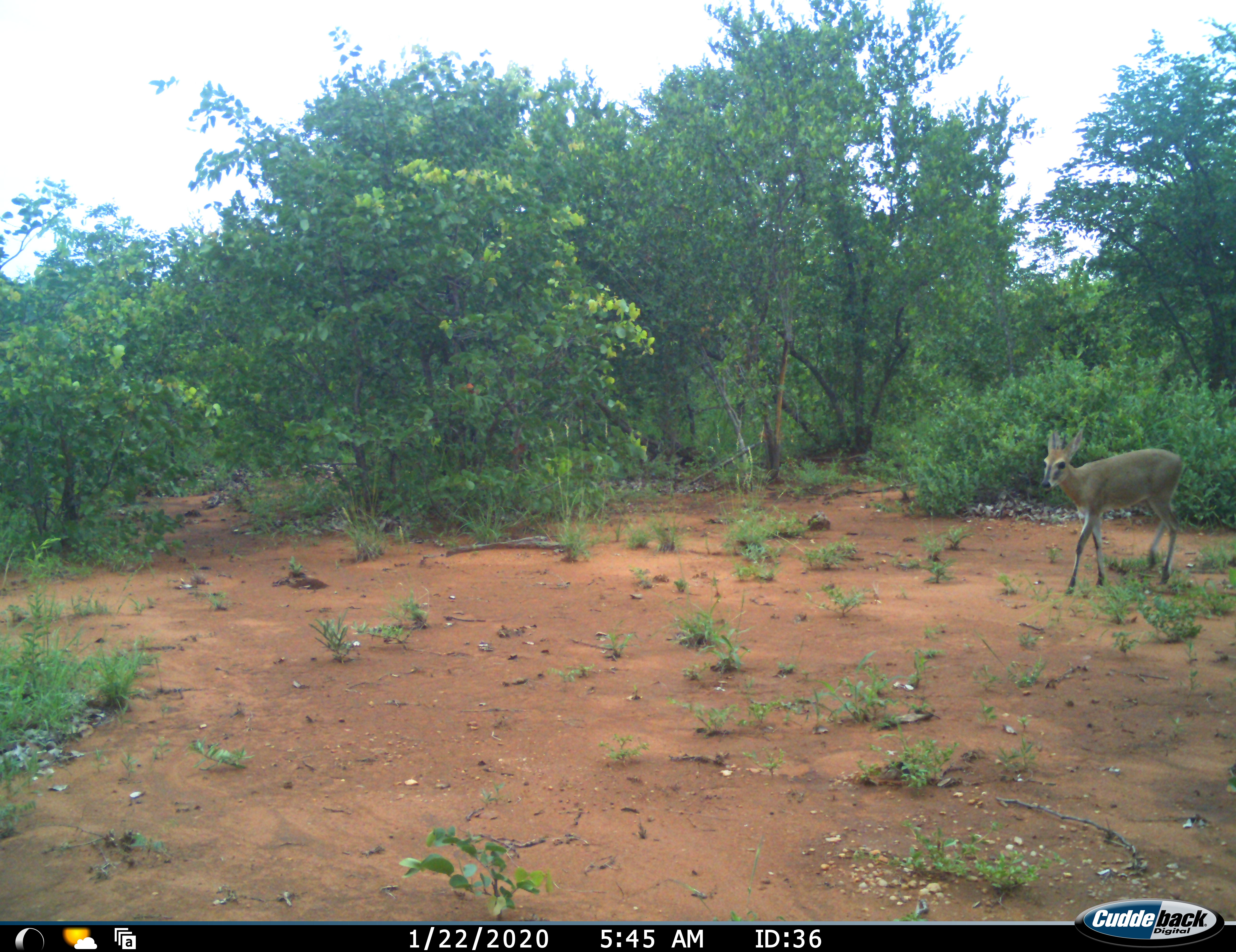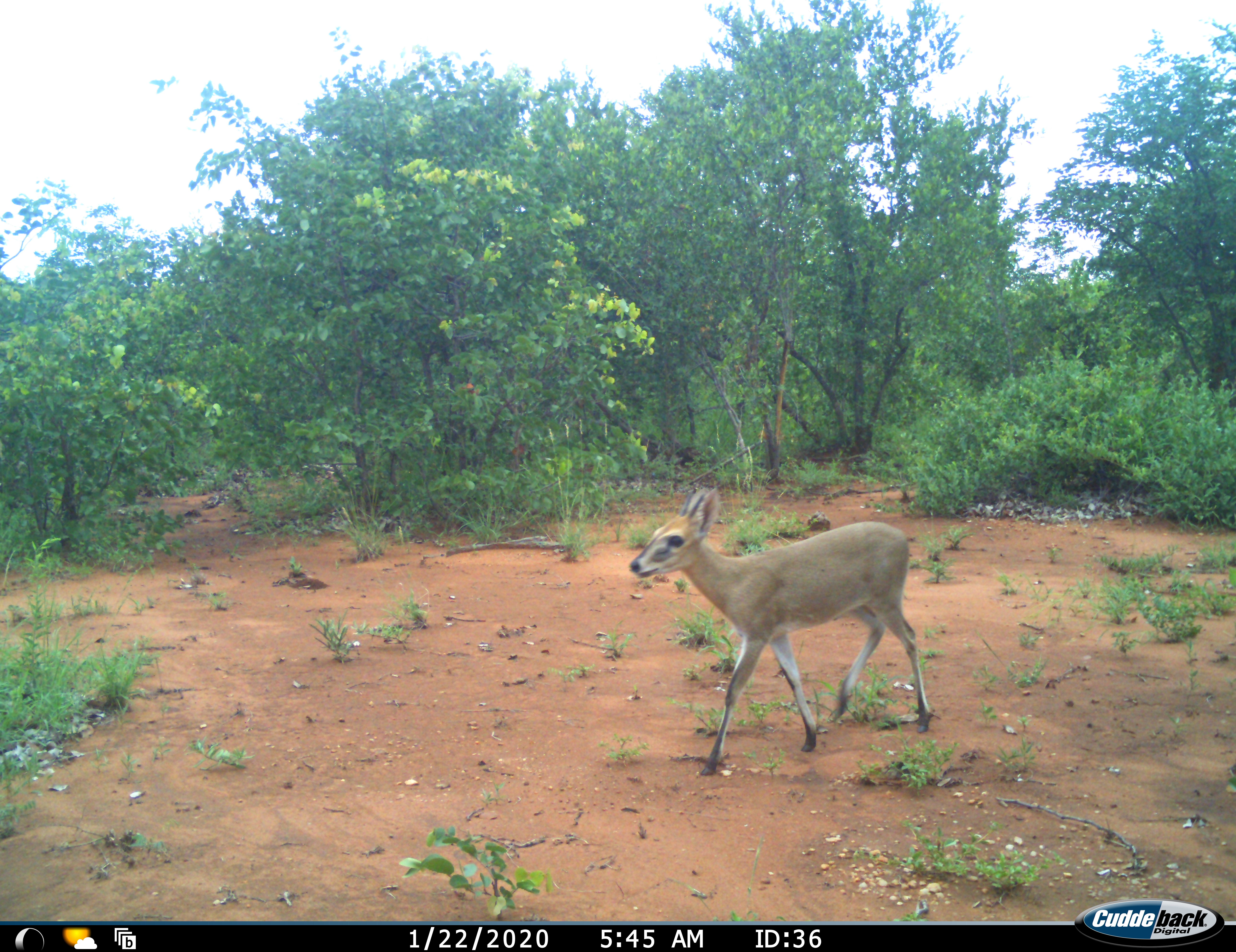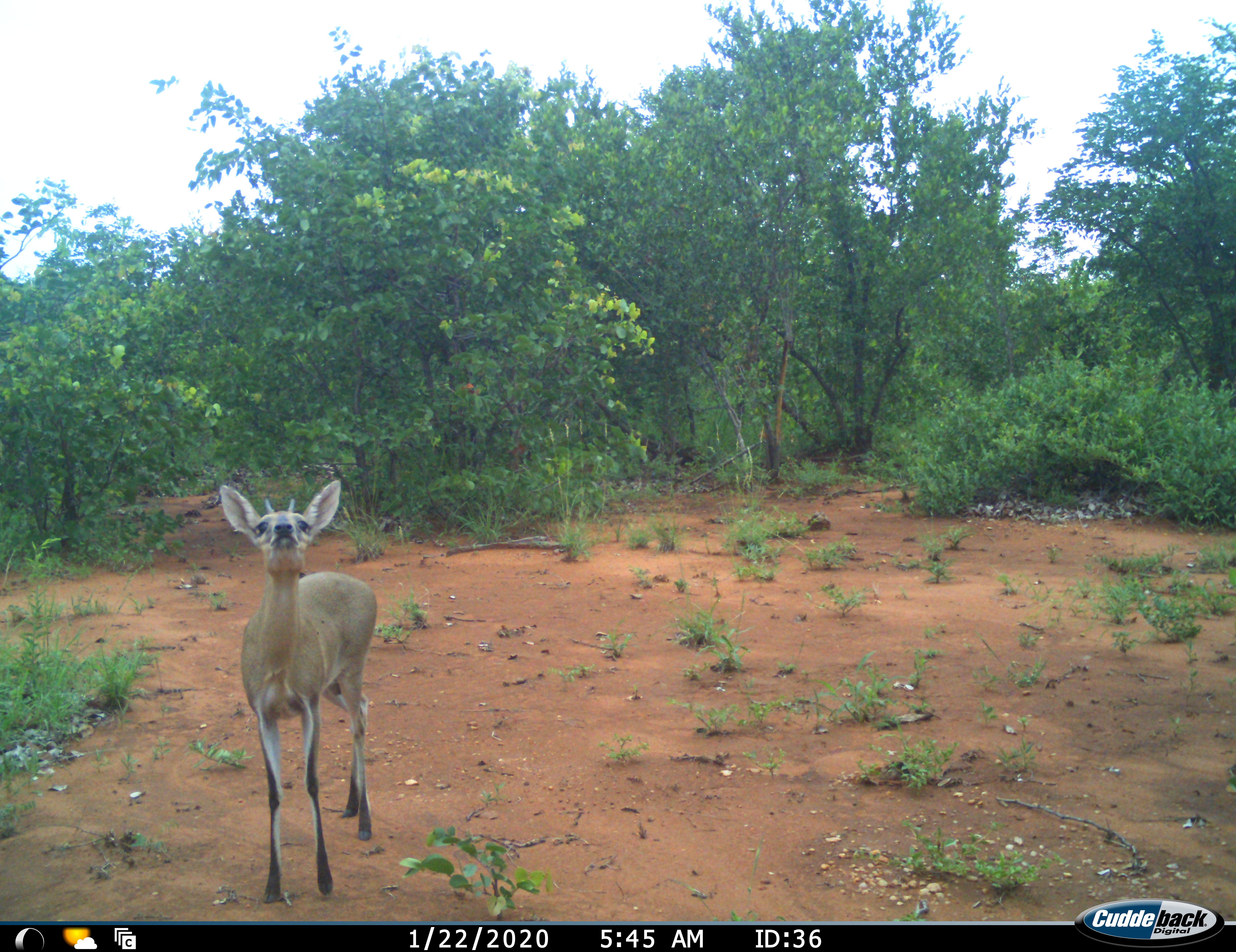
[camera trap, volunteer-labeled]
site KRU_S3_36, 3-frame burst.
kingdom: Animalia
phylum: Chordata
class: Mammalia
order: Artiodactyla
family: Bovidae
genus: Sylvicapra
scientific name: Sylvicapra grimmia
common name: common duiker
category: duikercommongrey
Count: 1.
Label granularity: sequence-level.